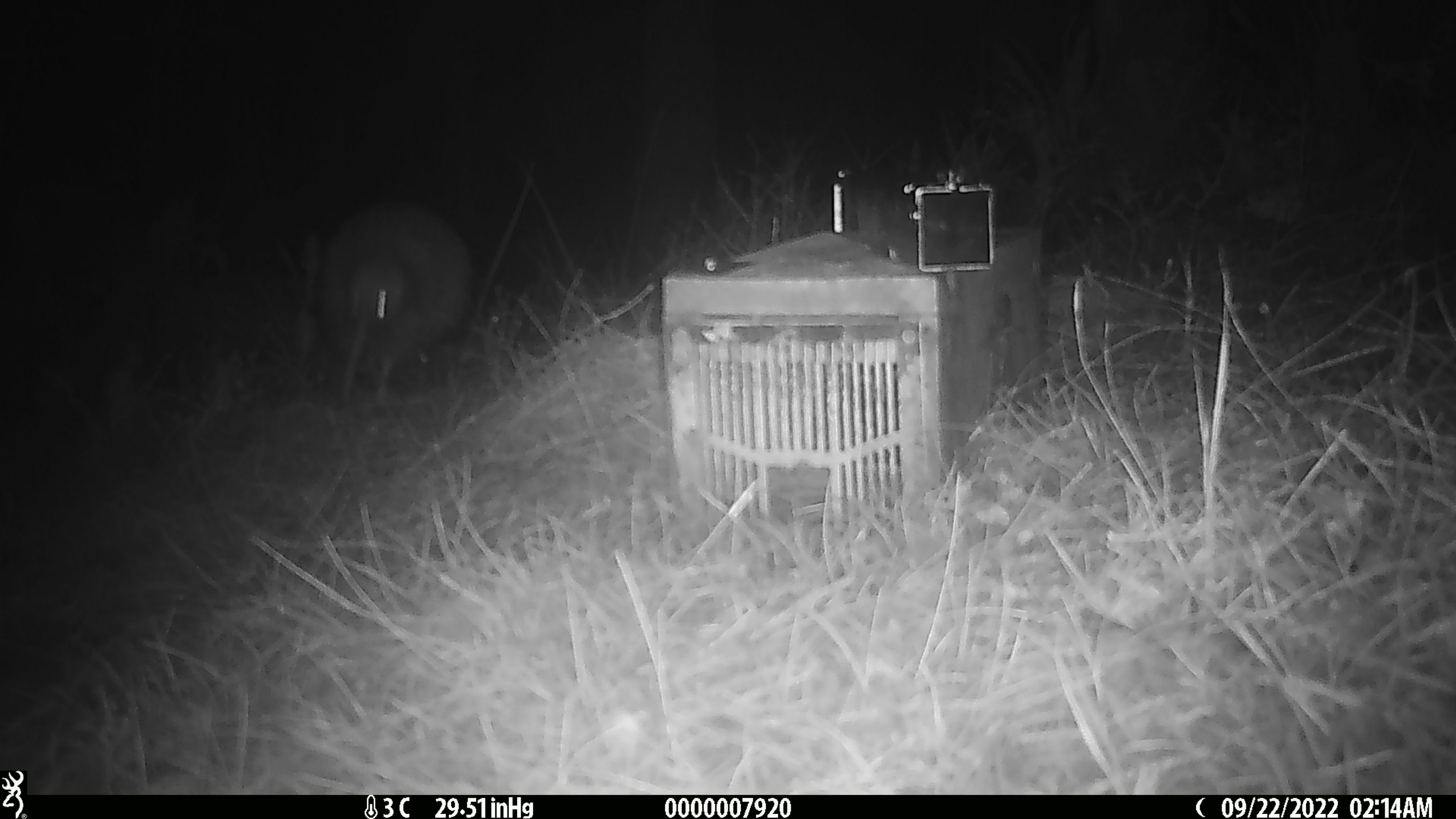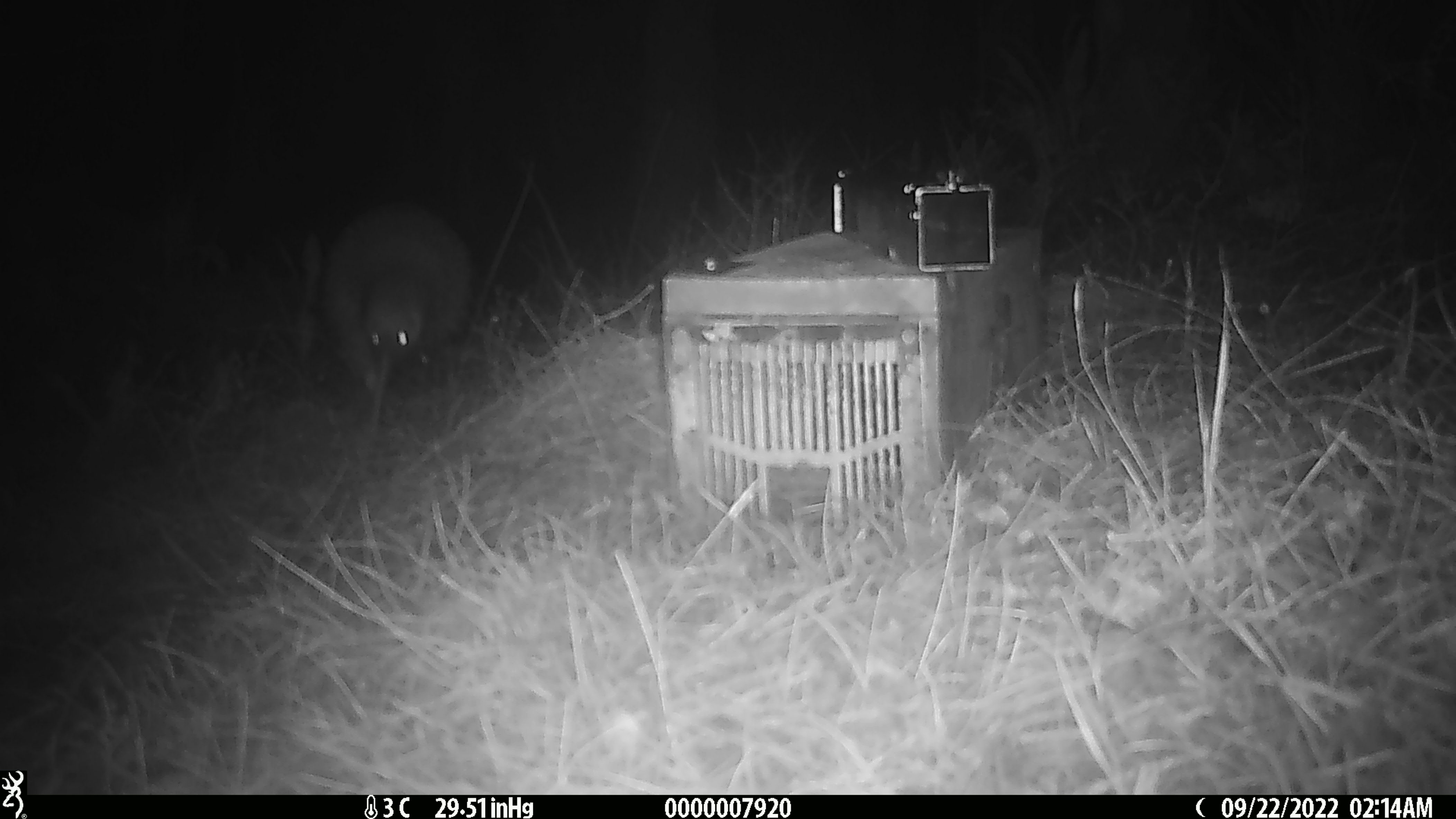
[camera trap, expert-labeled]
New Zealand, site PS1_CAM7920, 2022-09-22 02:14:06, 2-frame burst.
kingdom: Animalia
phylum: Chordata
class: Aves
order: Apterygiformes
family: Apterygidae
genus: Apteryx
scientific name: Apteryx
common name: kiwi